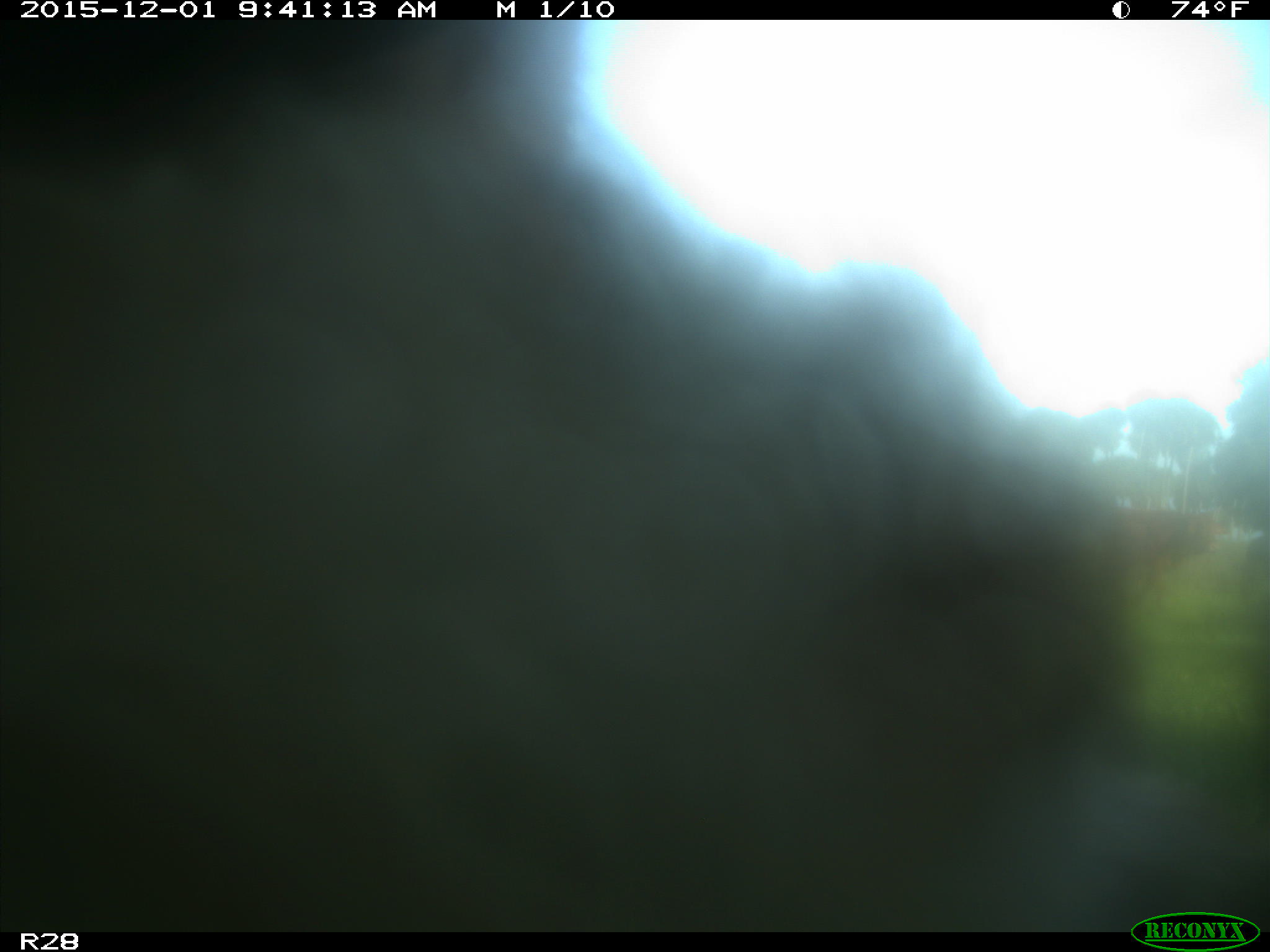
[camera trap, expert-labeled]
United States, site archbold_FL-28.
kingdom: Animalia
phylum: Chordata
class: Mammalia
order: Artiodactyla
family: Bovidae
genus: Bos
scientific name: Bos taurus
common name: domestic cow